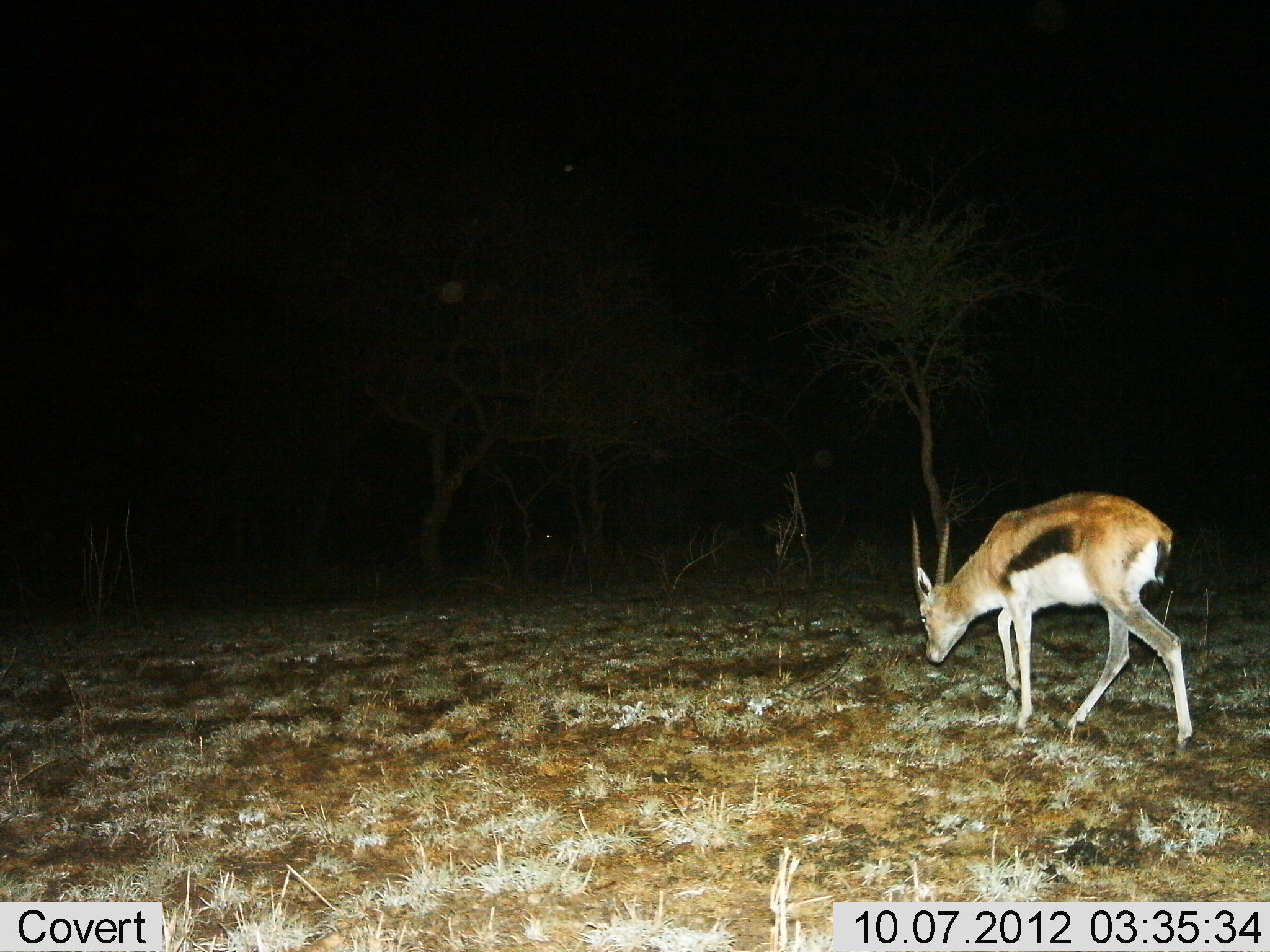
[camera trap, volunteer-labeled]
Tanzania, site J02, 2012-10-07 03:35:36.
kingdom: Animalia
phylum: Chordata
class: Mammalia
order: Artiodactyla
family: Bovidae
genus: Eudorcas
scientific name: Eudorcas thomsonii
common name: thomson's gazelle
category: gazellethomsons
Gazellethomsons (thomson's gazelle) (Eudorcas thomsonii), count 1. Behavior (volunteer vote fractions): standing 10%, resting 0%, moving 50%, interacting 0%. Young present (vote fraction): 0%. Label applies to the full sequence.